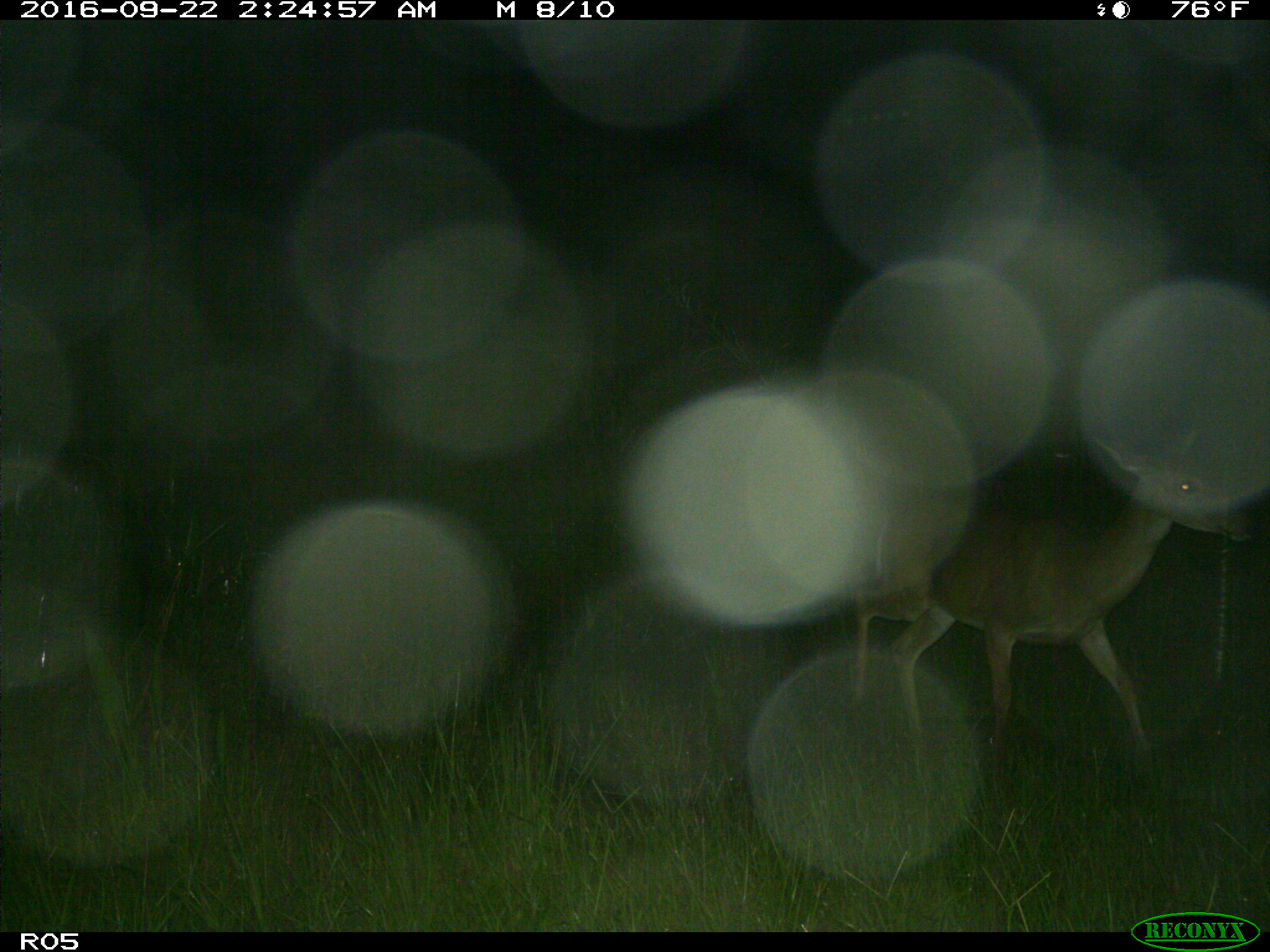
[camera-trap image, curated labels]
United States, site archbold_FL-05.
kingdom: Animalia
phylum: Chordata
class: Mammalia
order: Artiodactyla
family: Cervidae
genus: Odocoileus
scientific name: Odocoileus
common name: deer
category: unidentified deer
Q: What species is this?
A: Unidentified deer (deer) (Odocoileus).